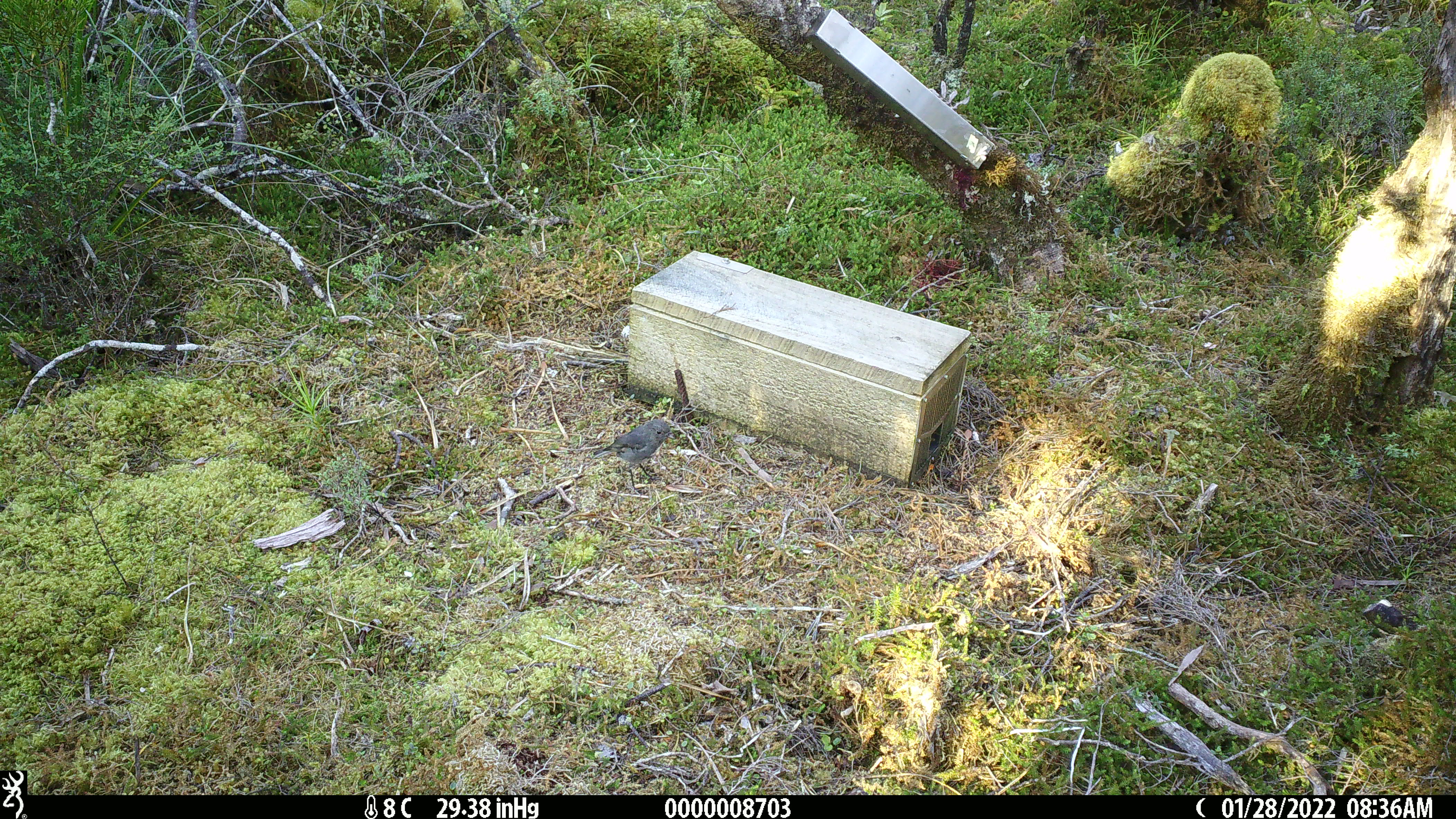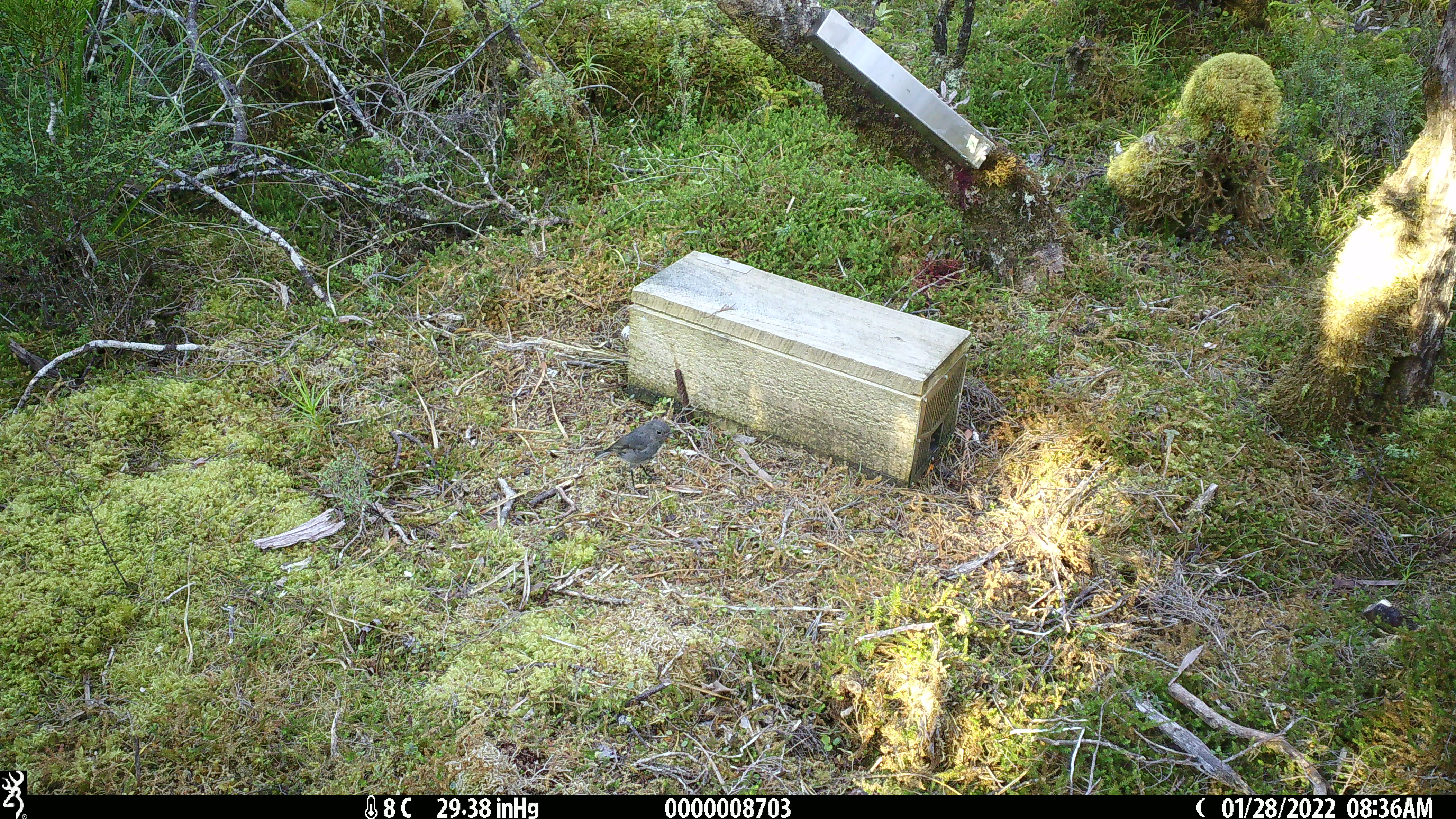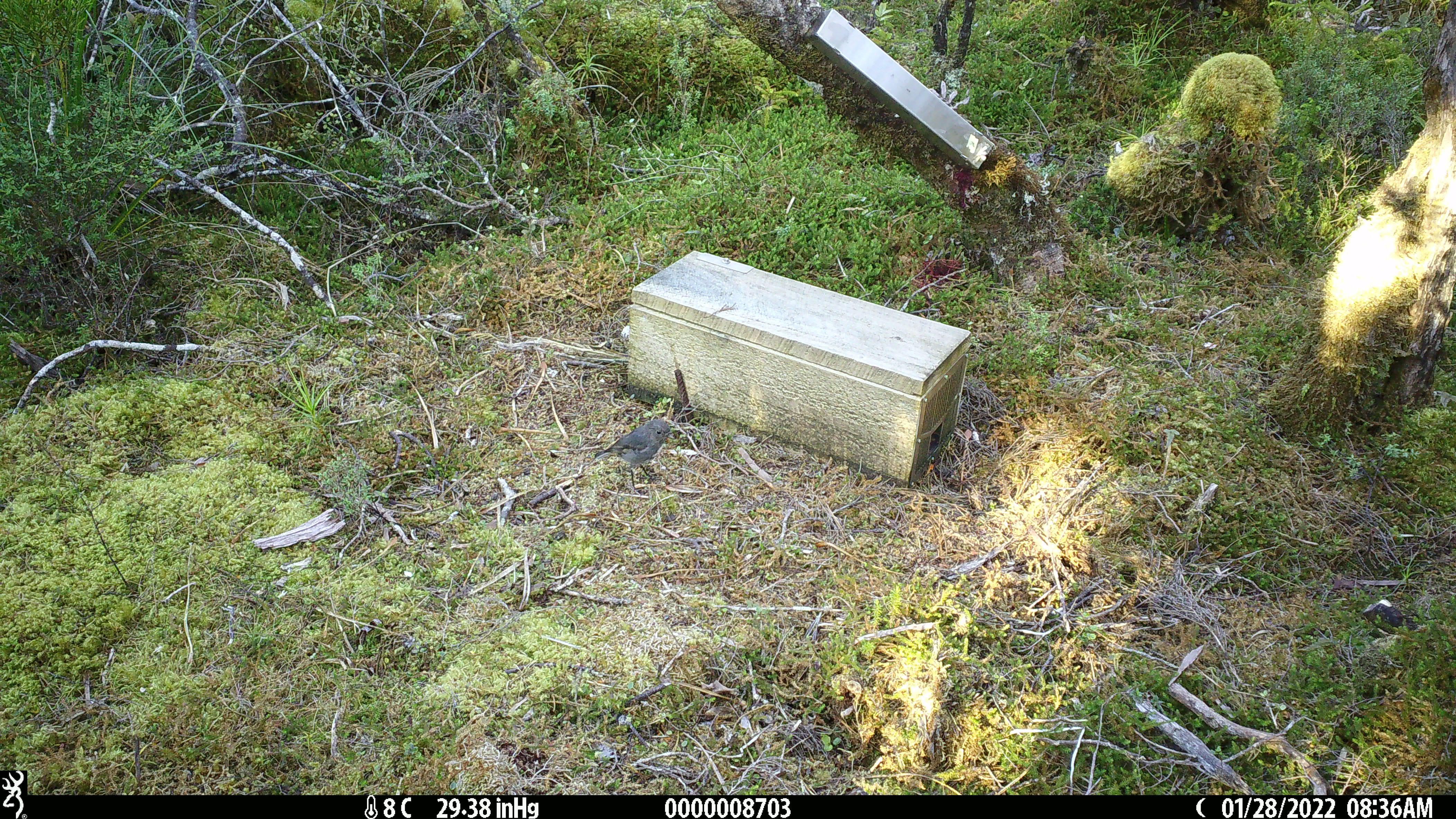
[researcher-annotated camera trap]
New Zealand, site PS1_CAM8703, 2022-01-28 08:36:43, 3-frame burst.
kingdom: Animalia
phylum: Chordata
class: Aves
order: Passeriformes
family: Petroicidae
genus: Petroica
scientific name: Petroica australis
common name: new zealand robin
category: robin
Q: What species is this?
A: Robin (new zealand robin) (Petroica australis).